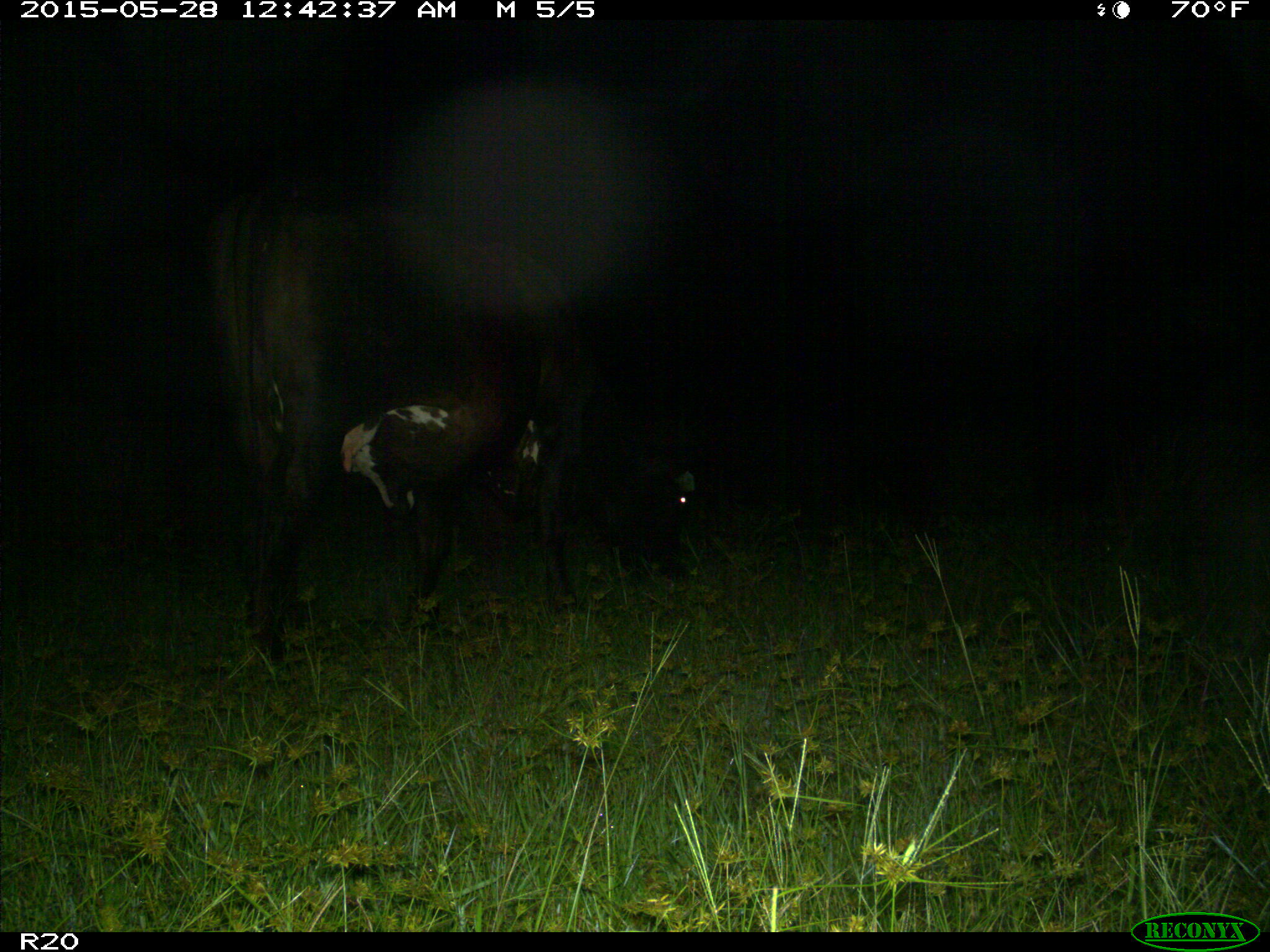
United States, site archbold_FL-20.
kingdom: Animalia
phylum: Chordata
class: Mammalia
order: Artiodactyla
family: Bovidae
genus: Bos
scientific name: Bos taurus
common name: domestic cow